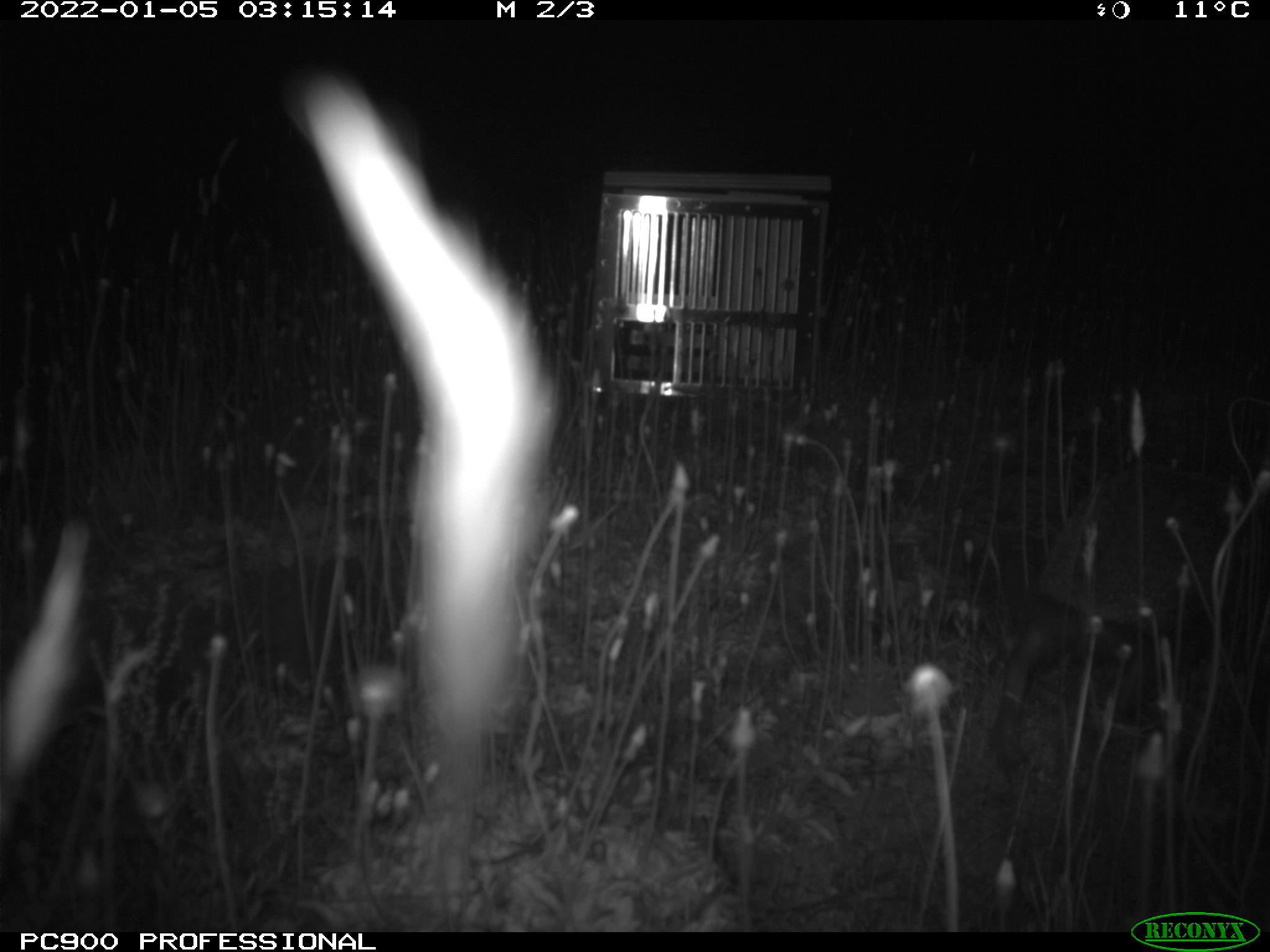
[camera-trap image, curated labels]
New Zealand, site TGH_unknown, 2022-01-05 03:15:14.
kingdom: Animalia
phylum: Chordata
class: Mammalia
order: Eulipotyphla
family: Erinaceidae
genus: Erinaceus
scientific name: Erinaceus europaeus europaeus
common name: european hedgehog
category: hedgehog